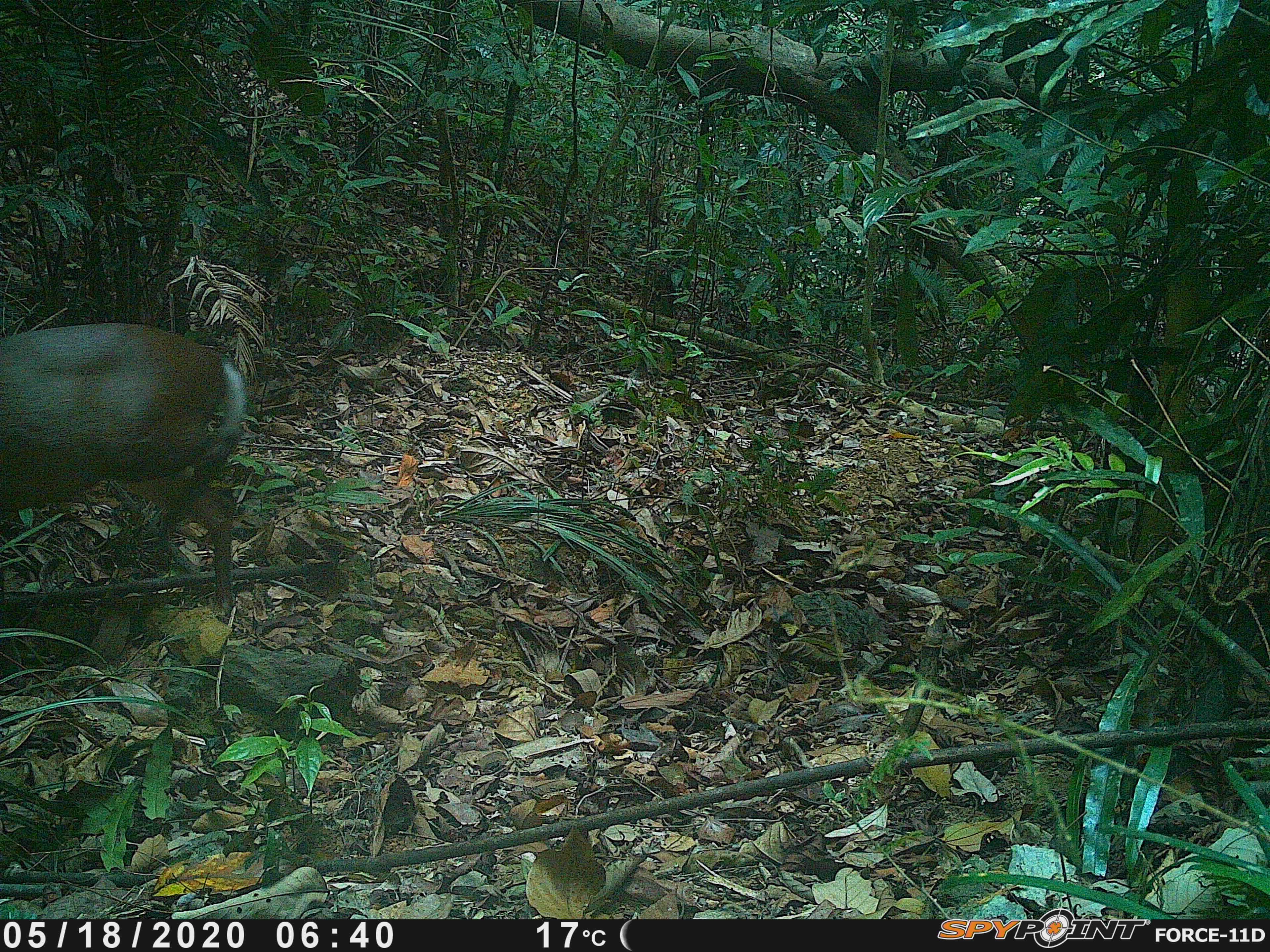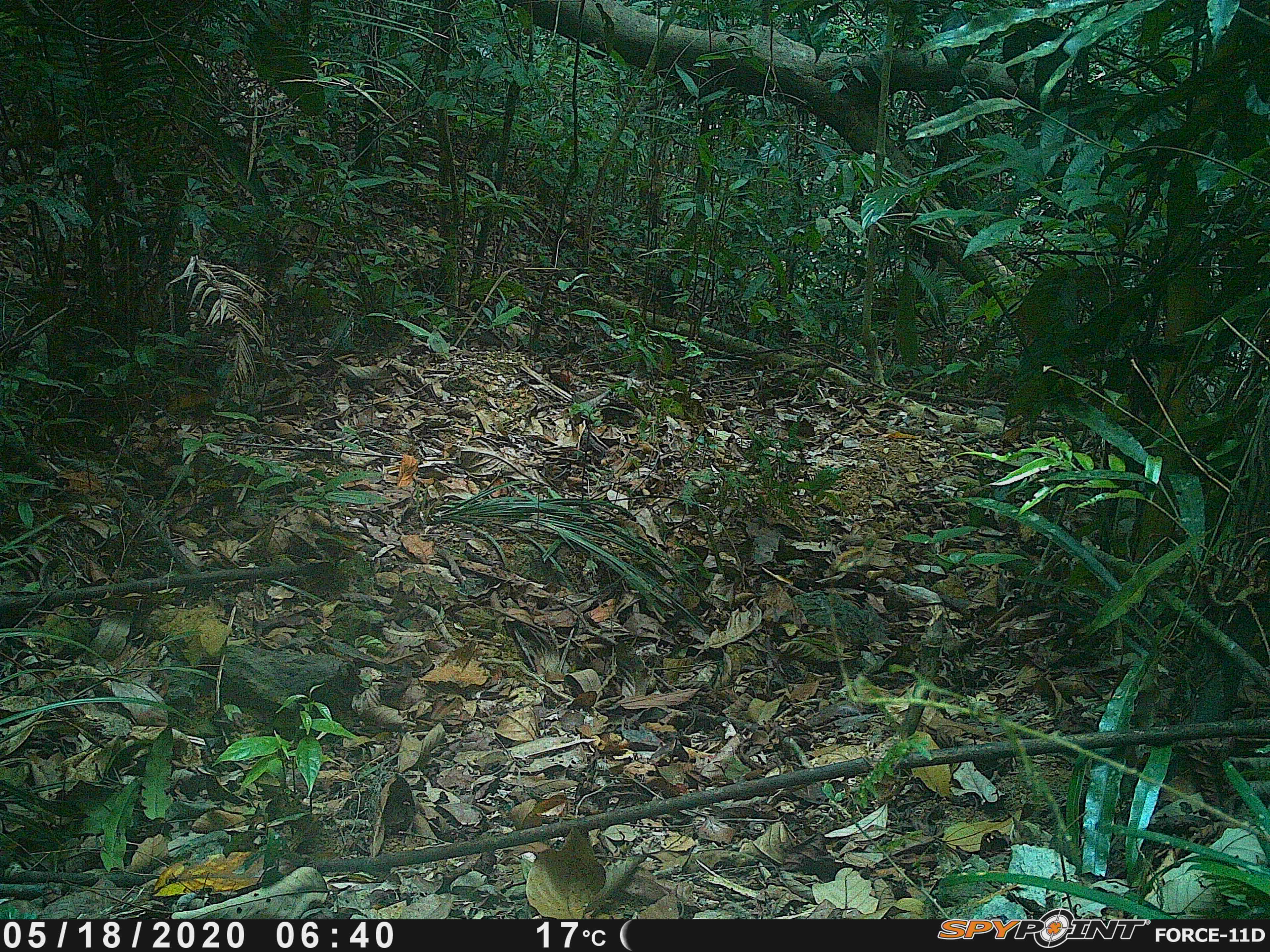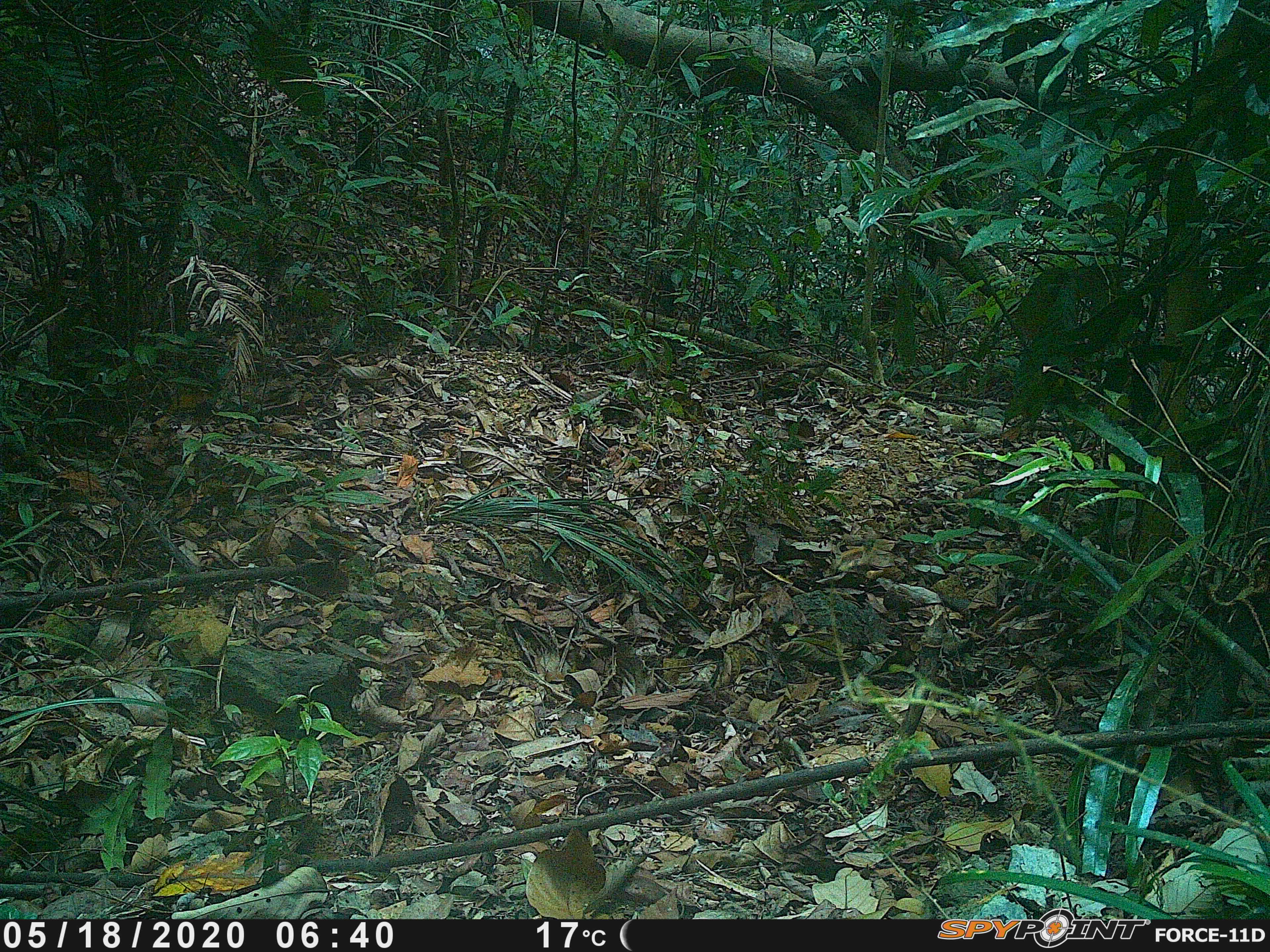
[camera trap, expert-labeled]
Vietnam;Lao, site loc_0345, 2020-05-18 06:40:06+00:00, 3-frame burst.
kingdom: Animalia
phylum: Chordata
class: Mammalia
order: Artiodactyla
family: Cervidae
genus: Muntiacus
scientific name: Muntiacus rooseveltorum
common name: roosevelt's muntjac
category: roosevelts muntjac group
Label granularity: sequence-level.